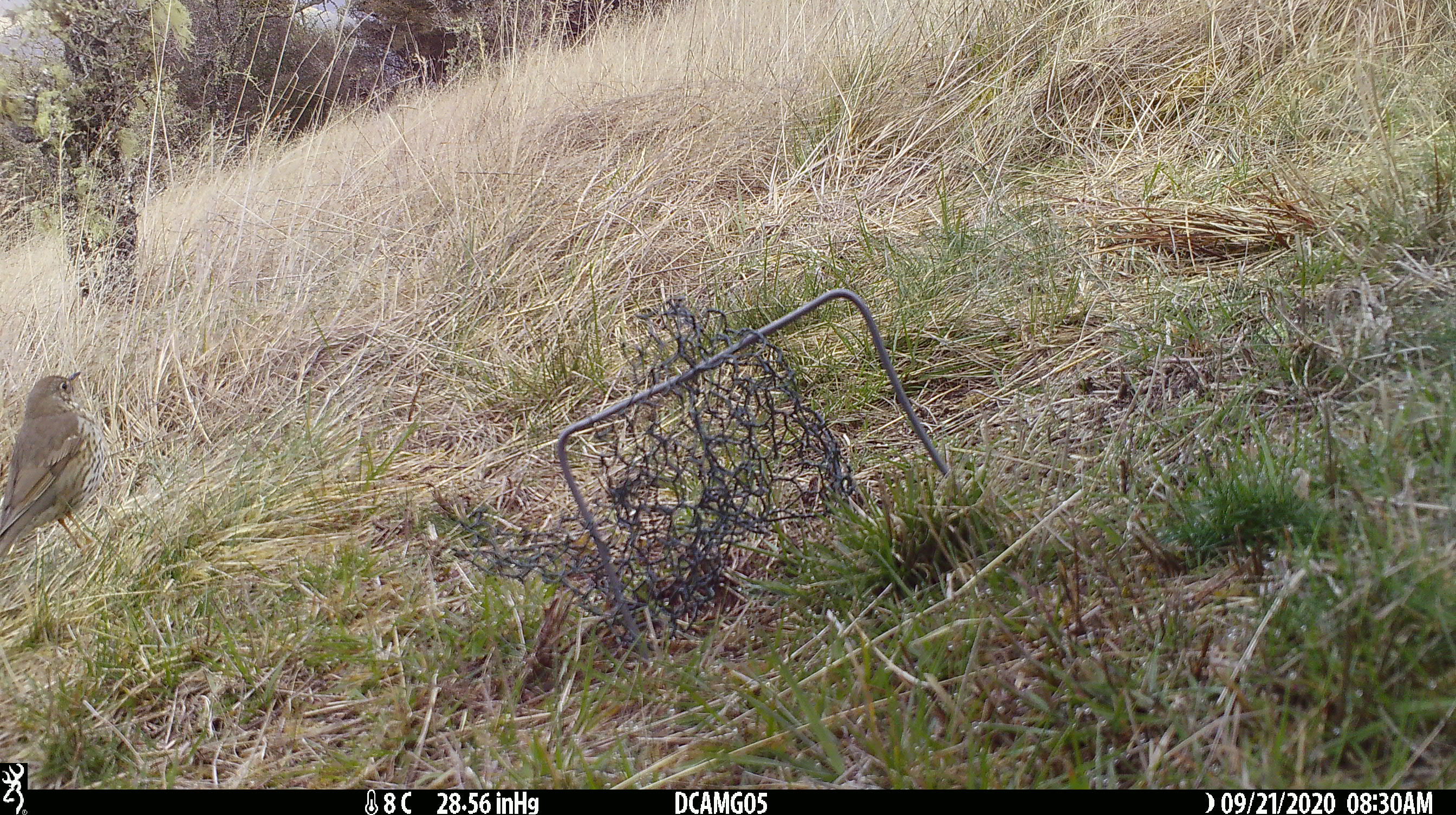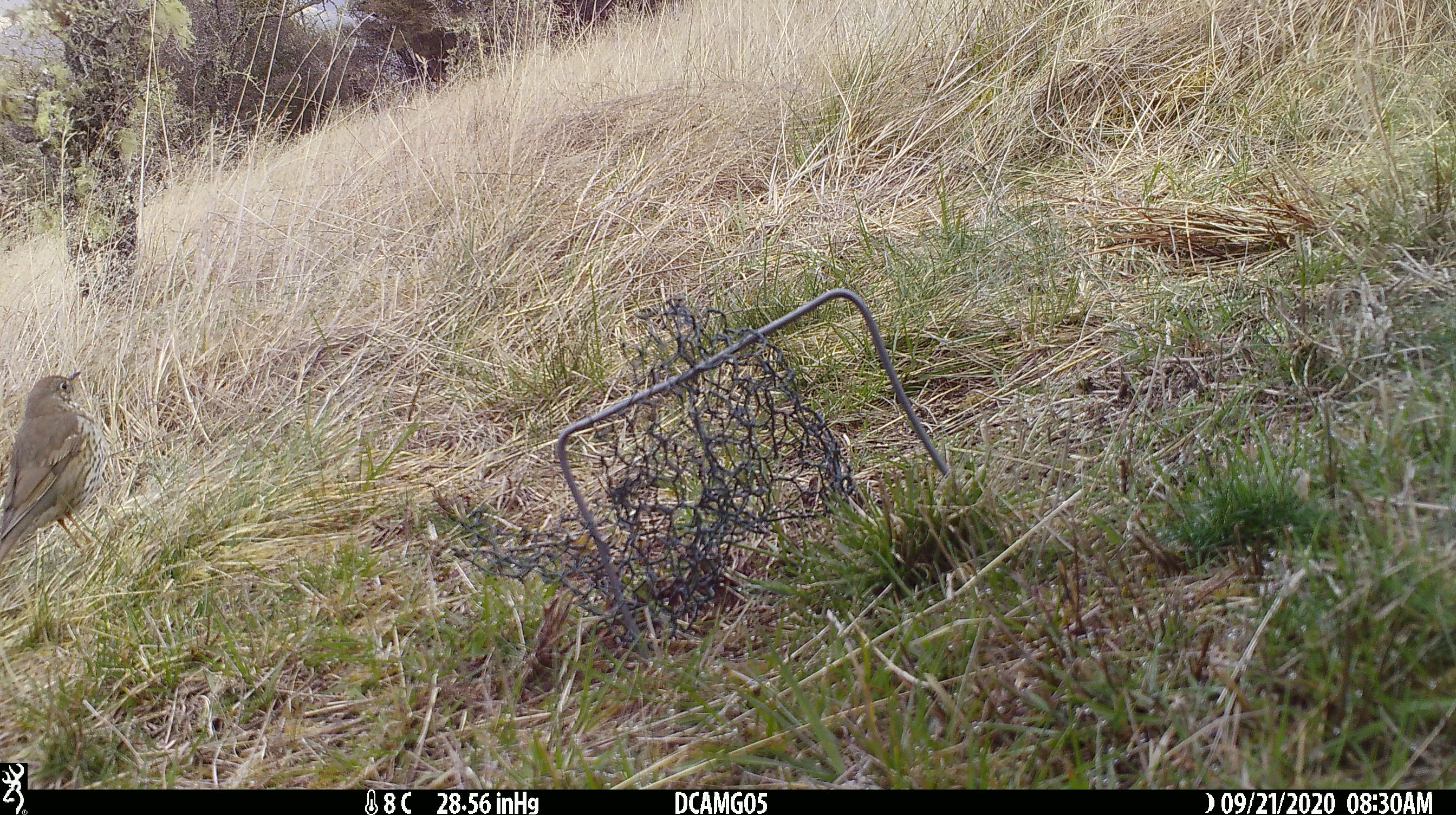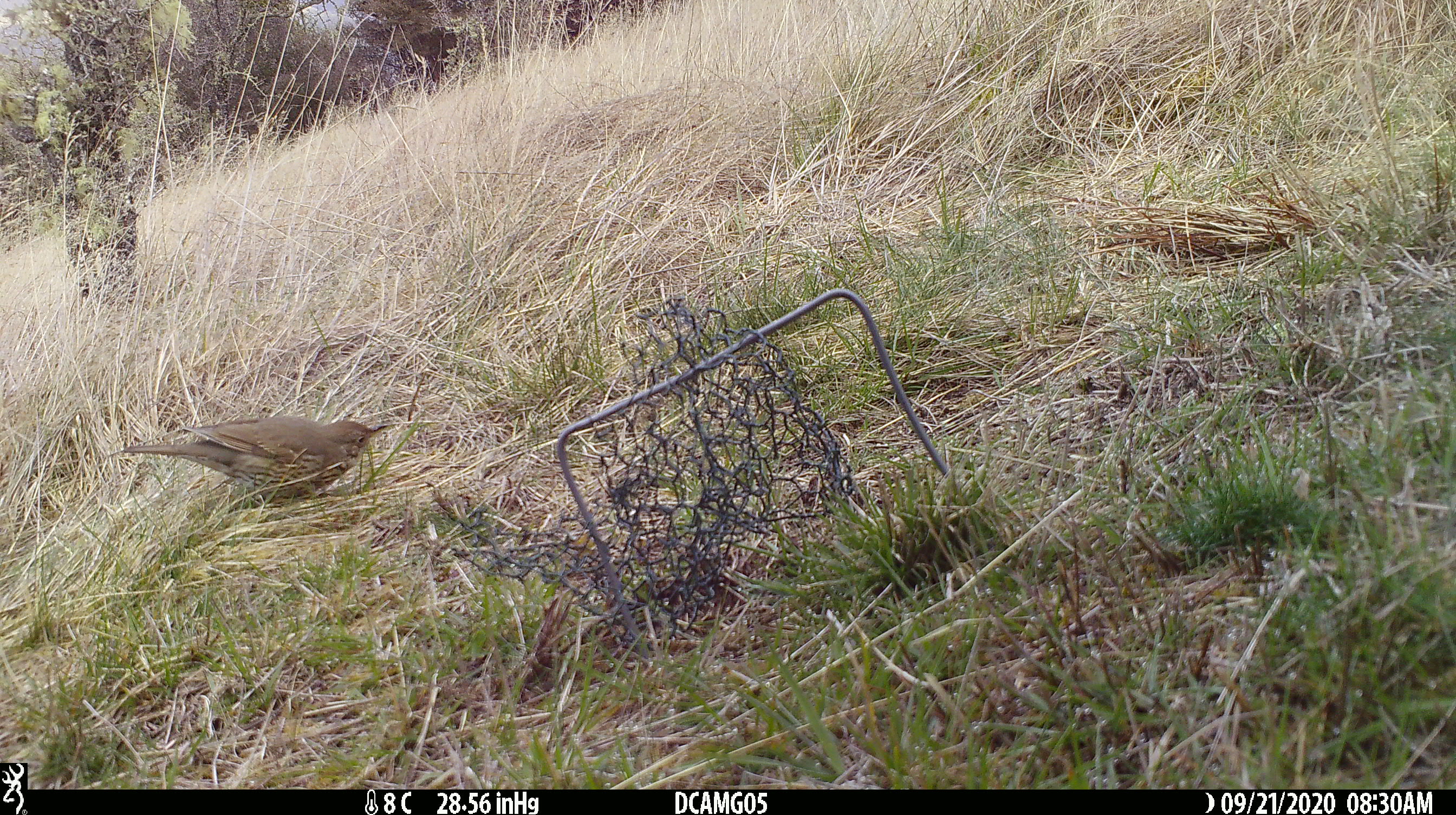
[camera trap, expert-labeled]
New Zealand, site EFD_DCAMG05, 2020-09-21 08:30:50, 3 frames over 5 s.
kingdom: Animalia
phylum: Chordata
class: Aves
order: Passeriformes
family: Turdidae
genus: Turdus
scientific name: Turdus philomelos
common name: song thrush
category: thrush